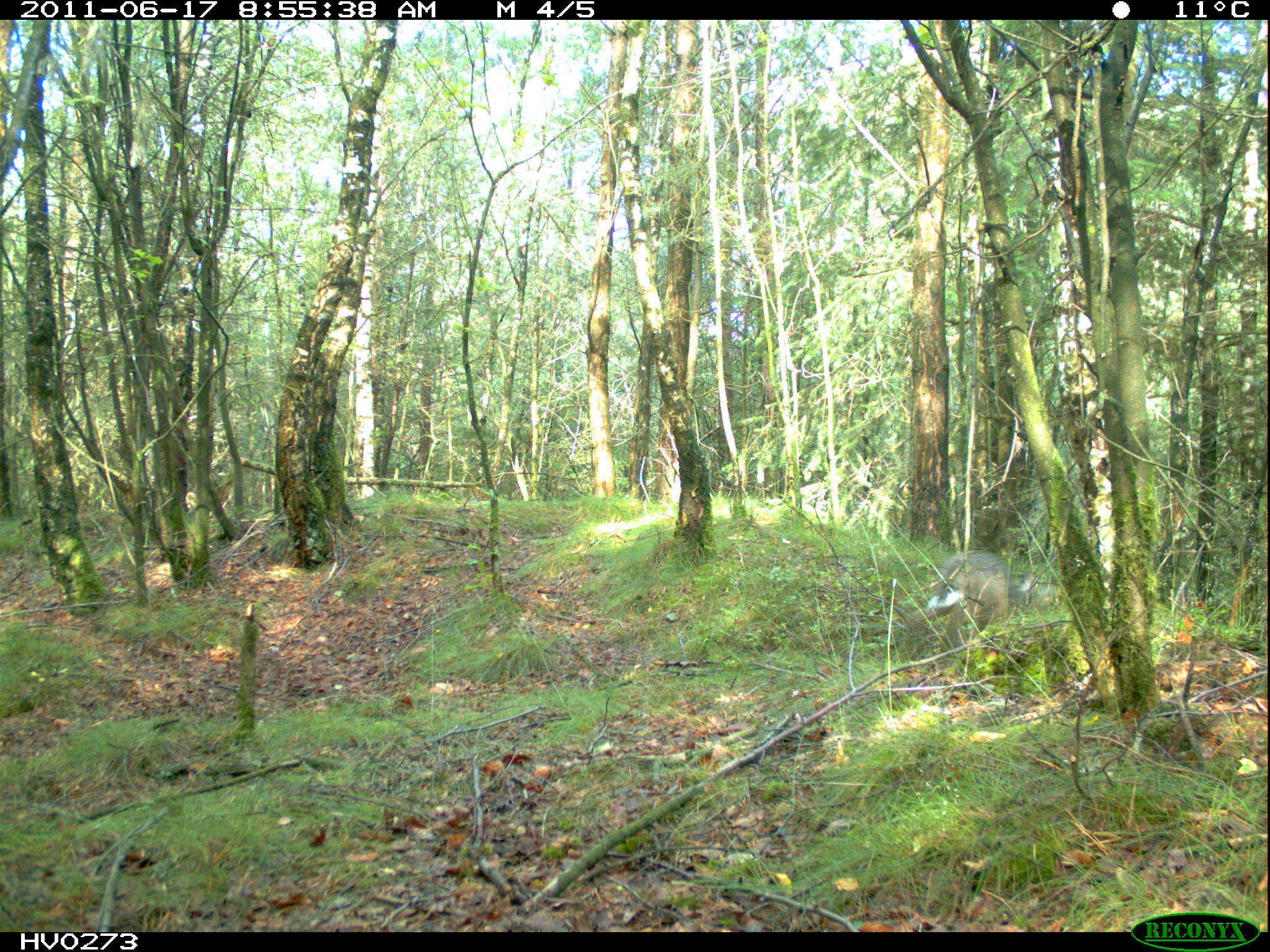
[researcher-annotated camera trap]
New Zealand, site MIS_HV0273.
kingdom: Animalia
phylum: Chordata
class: Mammalia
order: Lagomorpha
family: Leporidae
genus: Lepus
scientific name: Lepus europaeus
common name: brown hare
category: hare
Hare (brown hare) (Lepus europaeus).